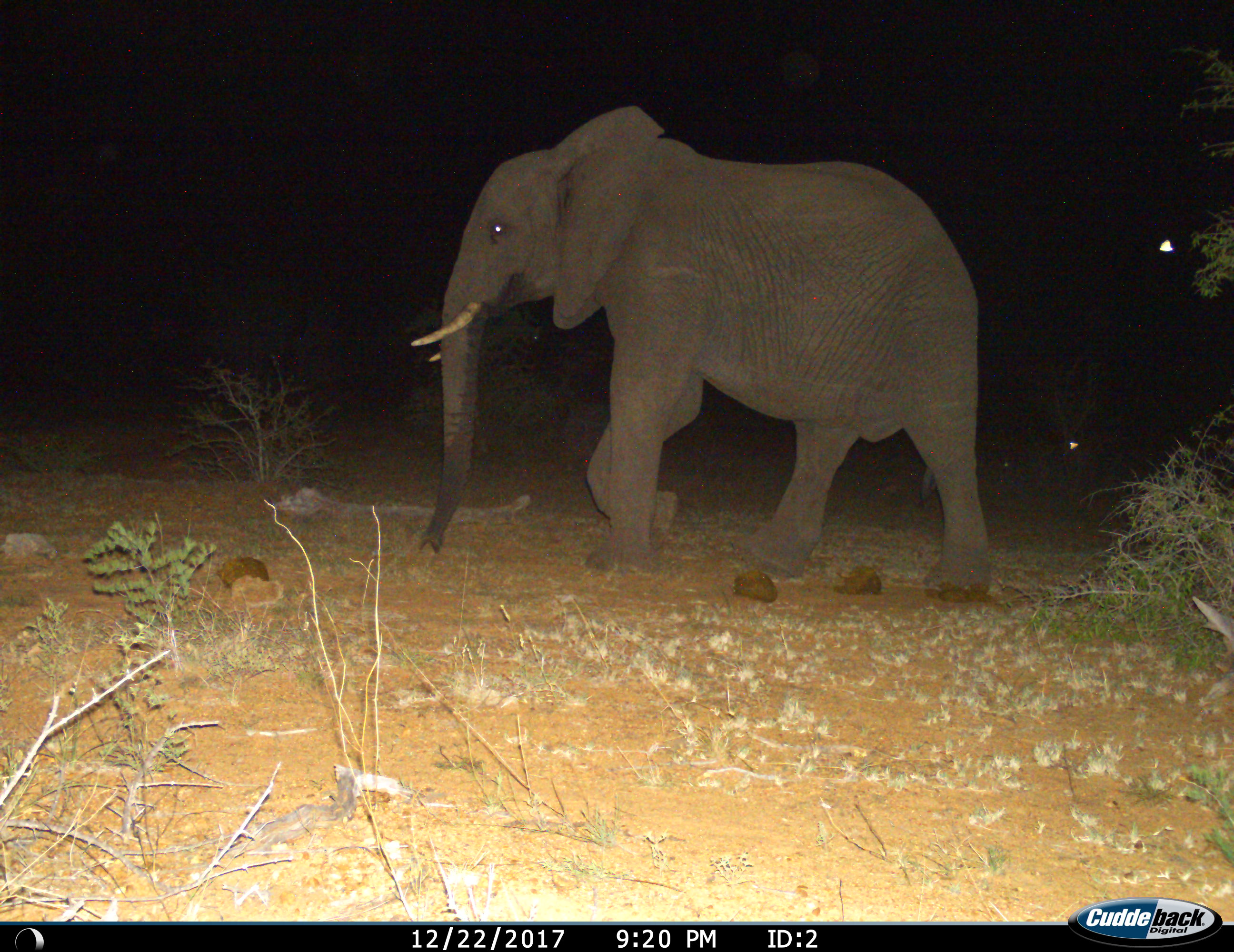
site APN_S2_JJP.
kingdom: Animalia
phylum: Chordata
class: Mammalia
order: Proboscidea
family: Elephantidae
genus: Loxodonta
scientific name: Loxodonta africana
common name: african bush elephant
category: elephant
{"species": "elephant (african bush elephant) (Loxodonta africana)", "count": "1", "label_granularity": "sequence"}